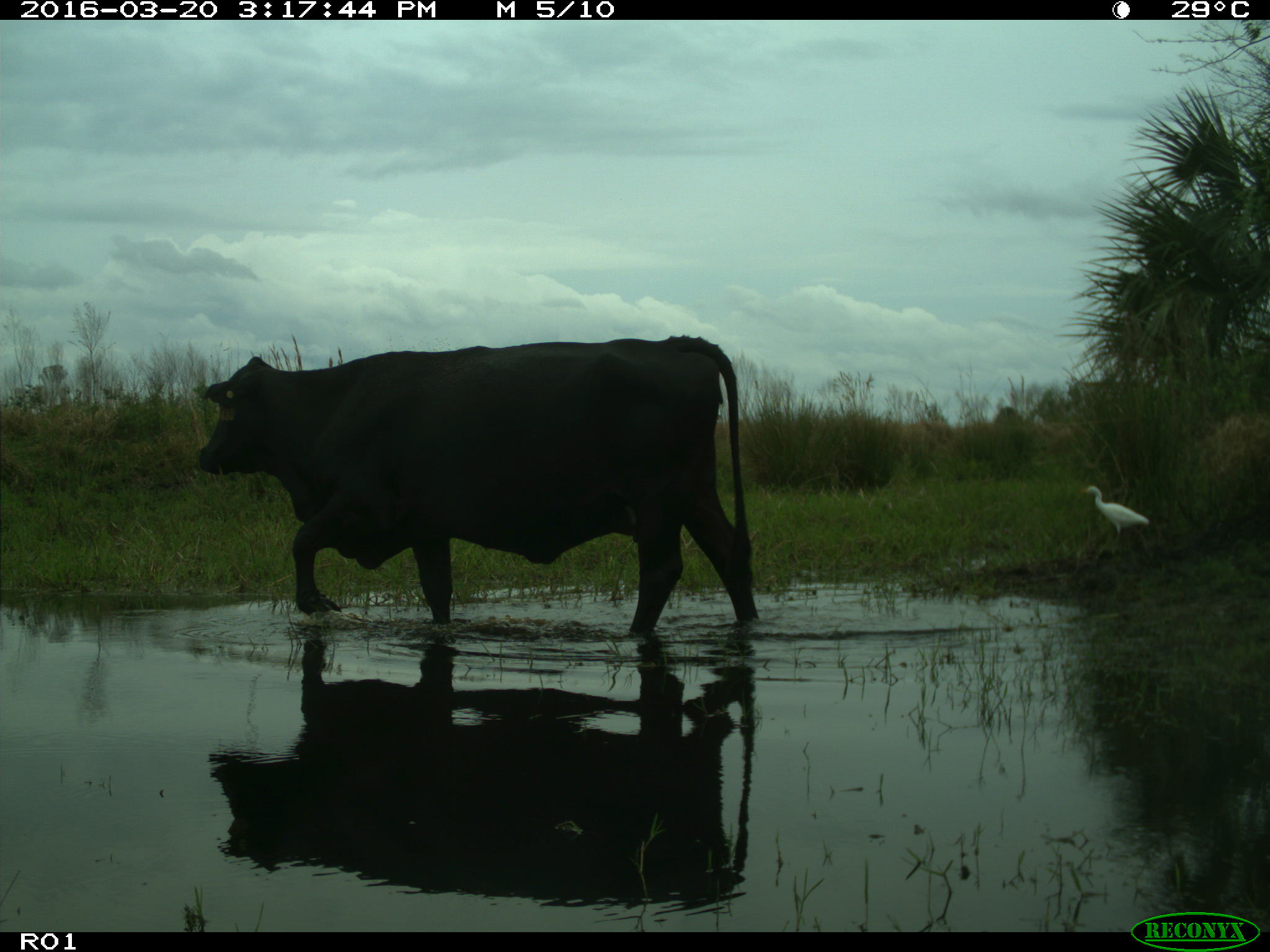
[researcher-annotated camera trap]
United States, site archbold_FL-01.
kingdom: Animalia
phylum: Chordata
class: Mammalia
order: Artiodactyla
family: Bovidae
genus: Bos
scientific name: Bos taurus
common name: domestic cow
Bos taurus (domestic cow).